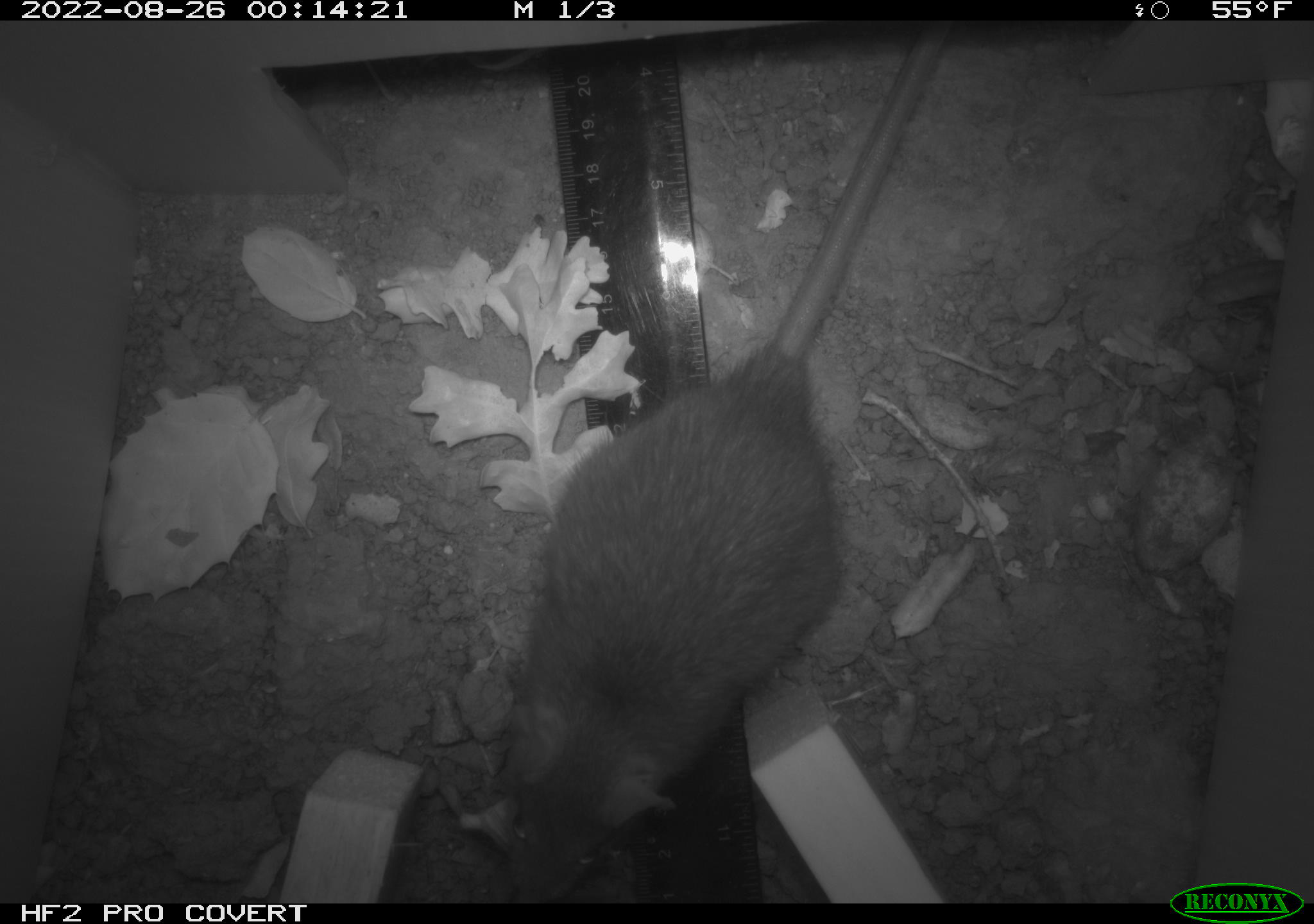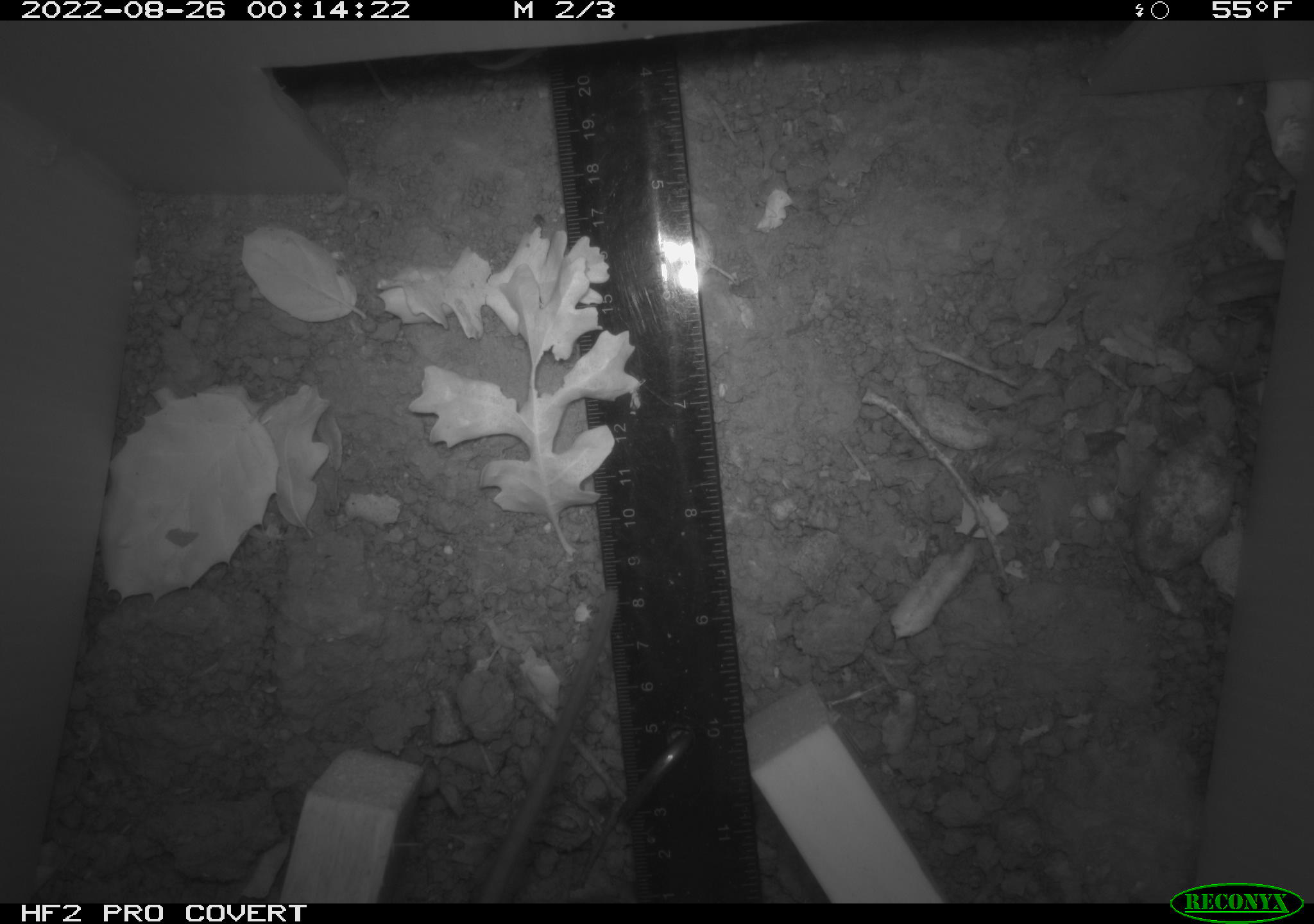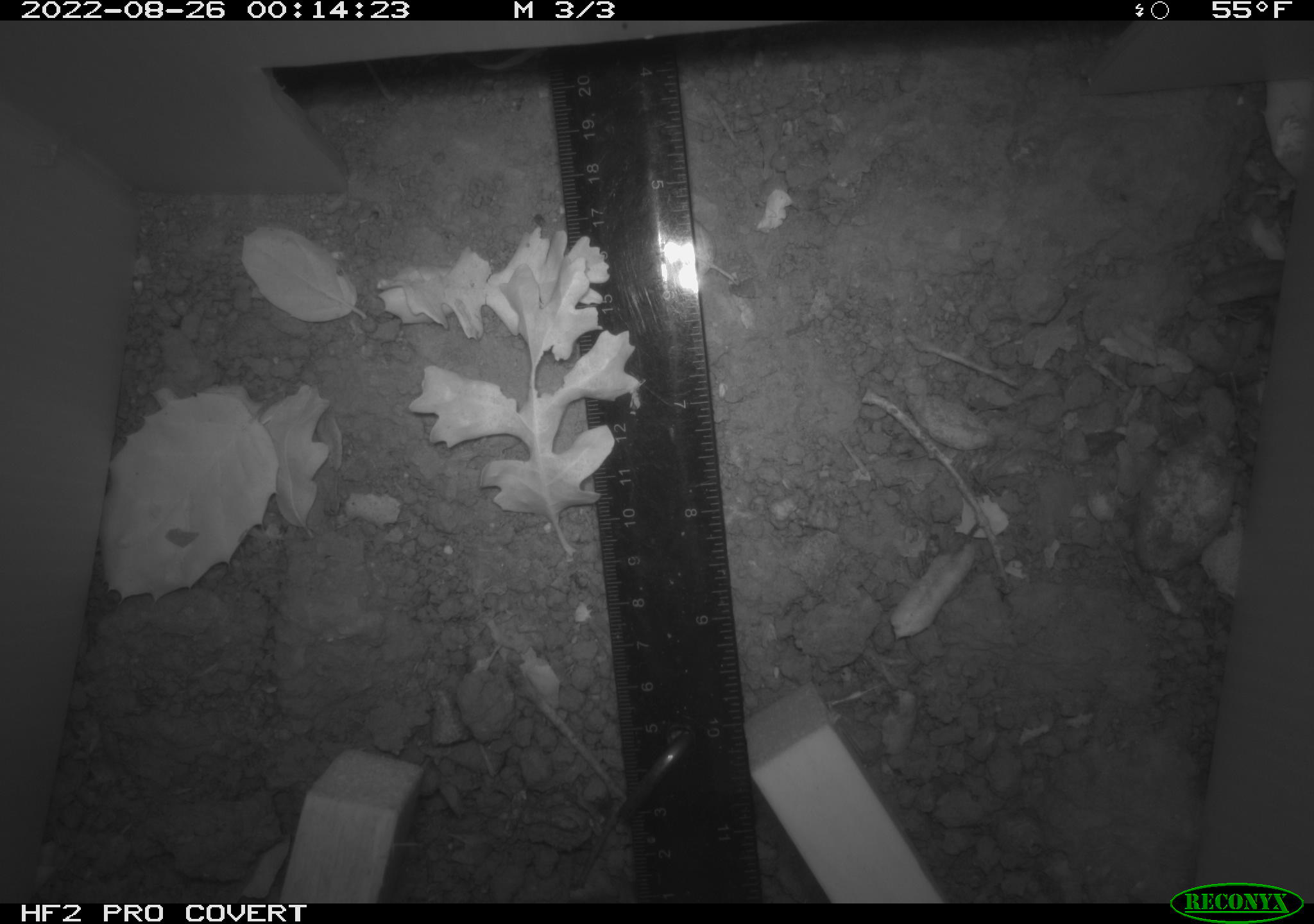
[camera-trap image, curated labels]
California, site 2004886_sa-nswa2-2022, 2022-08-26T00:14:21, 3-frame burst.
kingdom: Animalia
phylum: Chordata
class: Mammalia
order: Rodentia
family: Muridae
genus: Rattus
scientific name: Rattus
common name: rat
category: rattus species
Rattus species (rat) (Rattus).